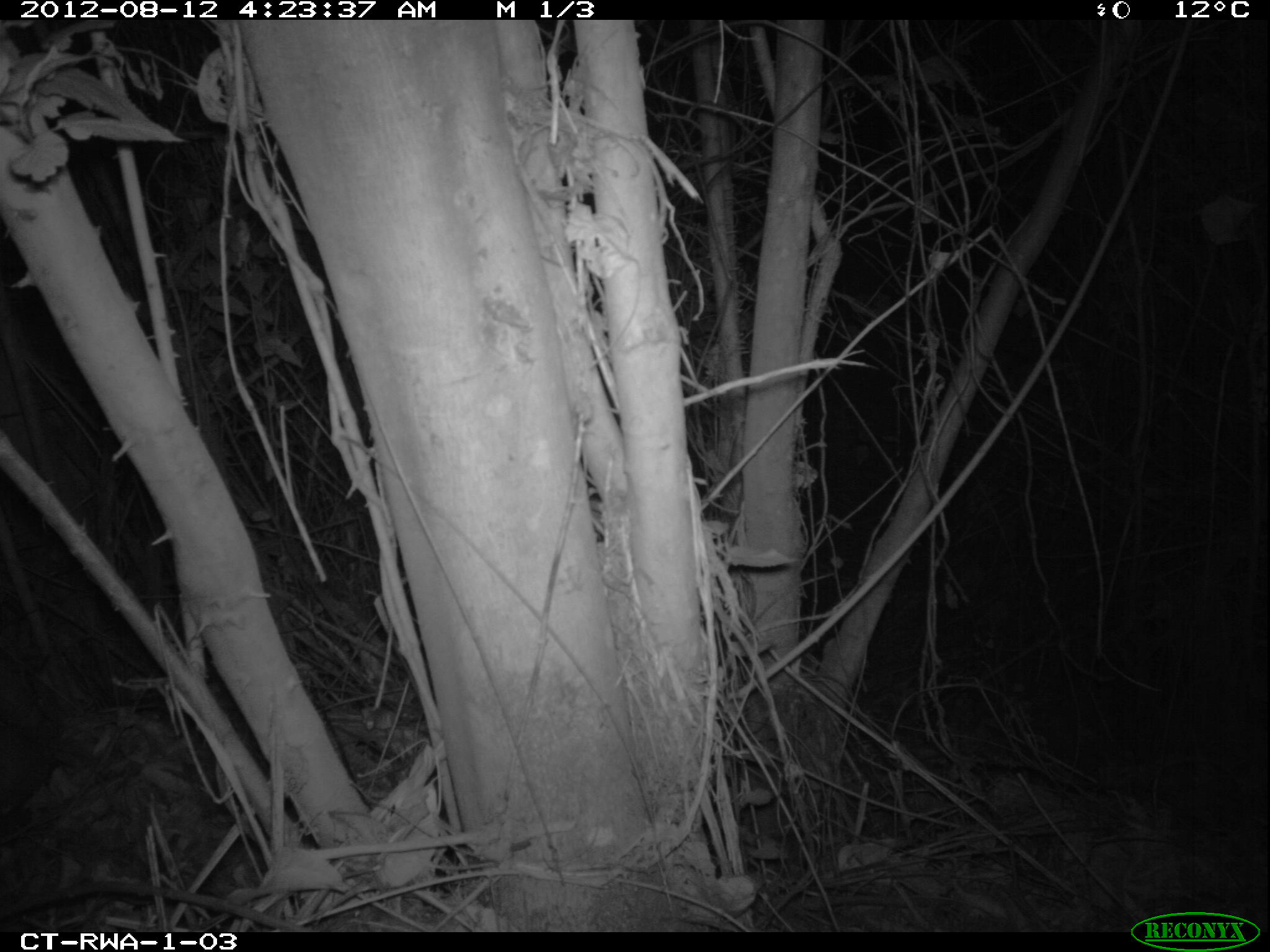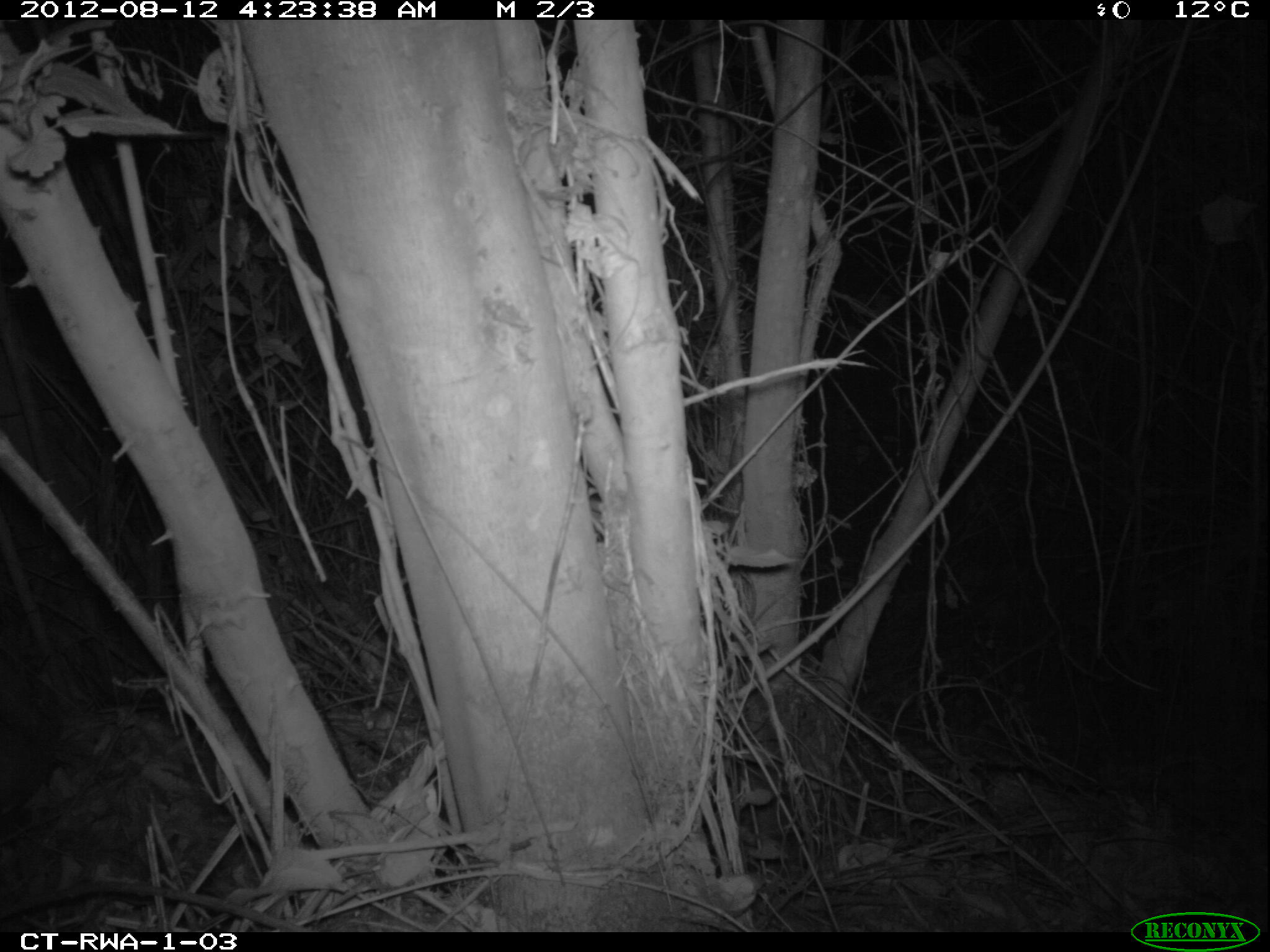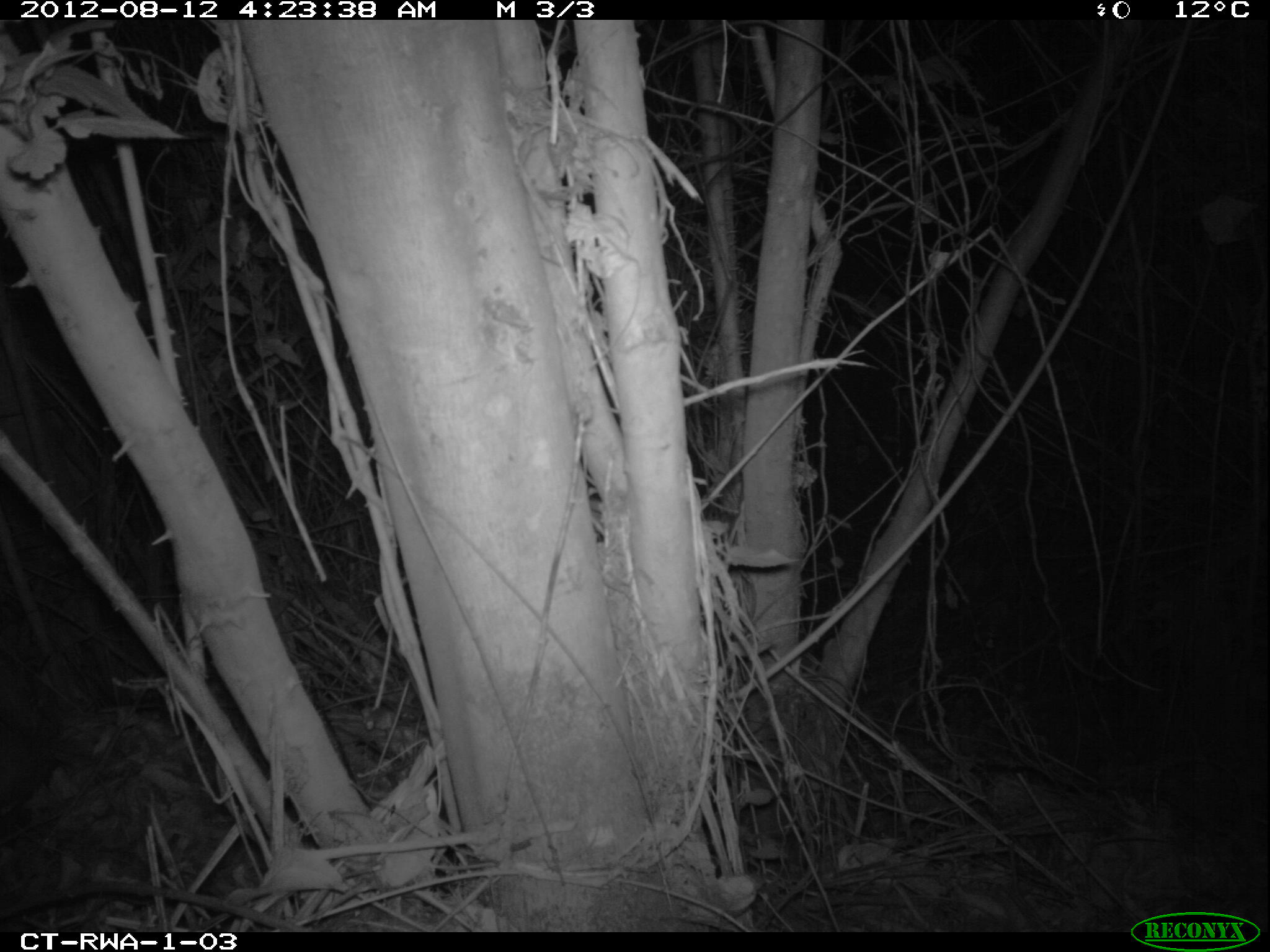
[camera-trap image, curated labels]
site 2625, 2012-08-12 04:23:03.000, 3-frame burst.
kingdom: Animalia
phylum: Chordata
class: Mammalia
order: Artiodactyla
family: Bovidae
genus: Cephalophus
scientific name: Cephalophus nigrifrons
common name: black-fronted duiker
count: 1